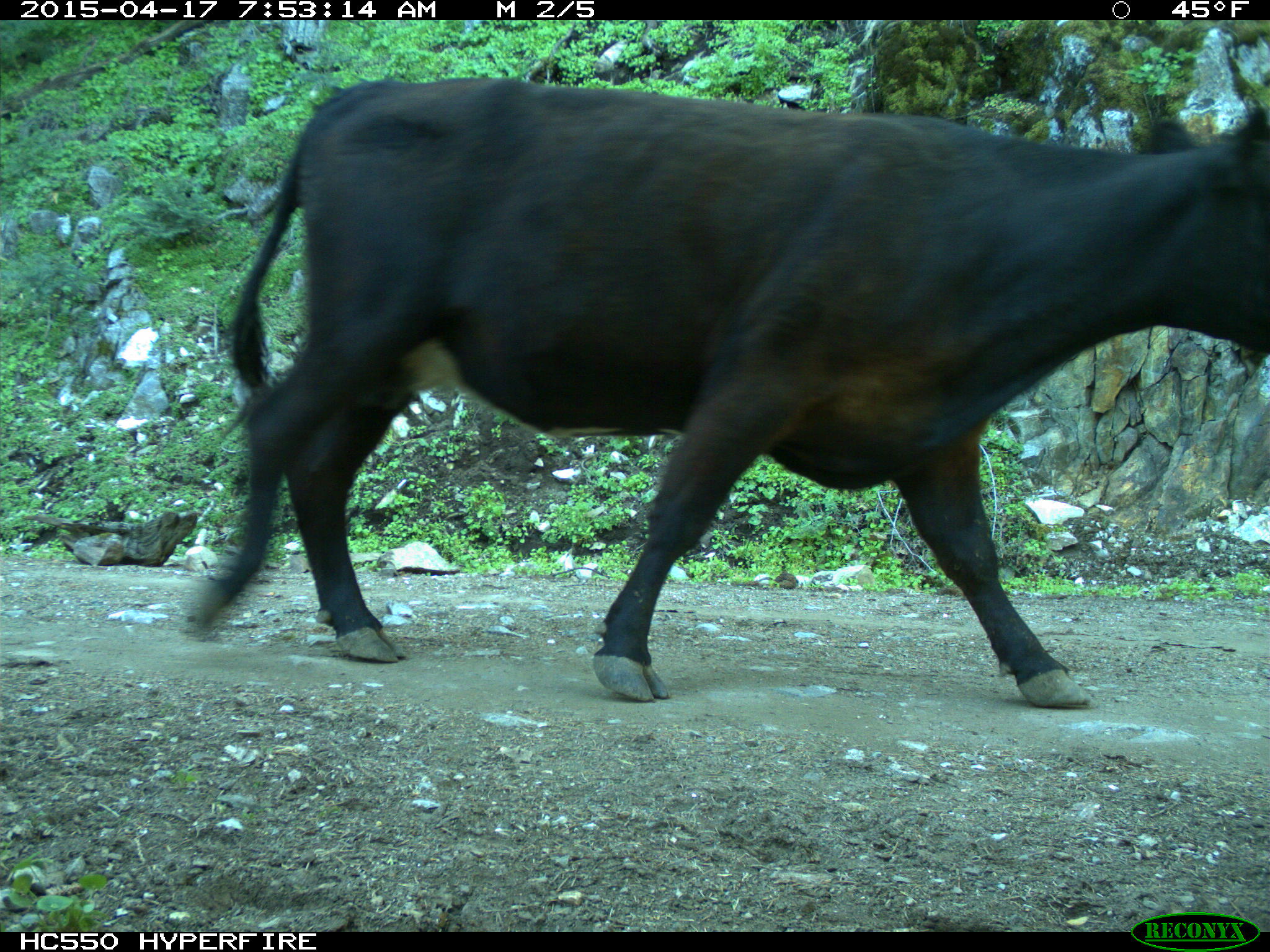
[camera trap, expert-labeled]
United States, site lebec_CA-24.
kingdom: Animalia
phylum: Chordata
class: Mammalia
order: Artiodactyla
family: Bovidae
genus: Bos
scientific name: Bos taurus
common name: domestic cow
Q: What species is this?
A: Bos taurus (domestic cow).